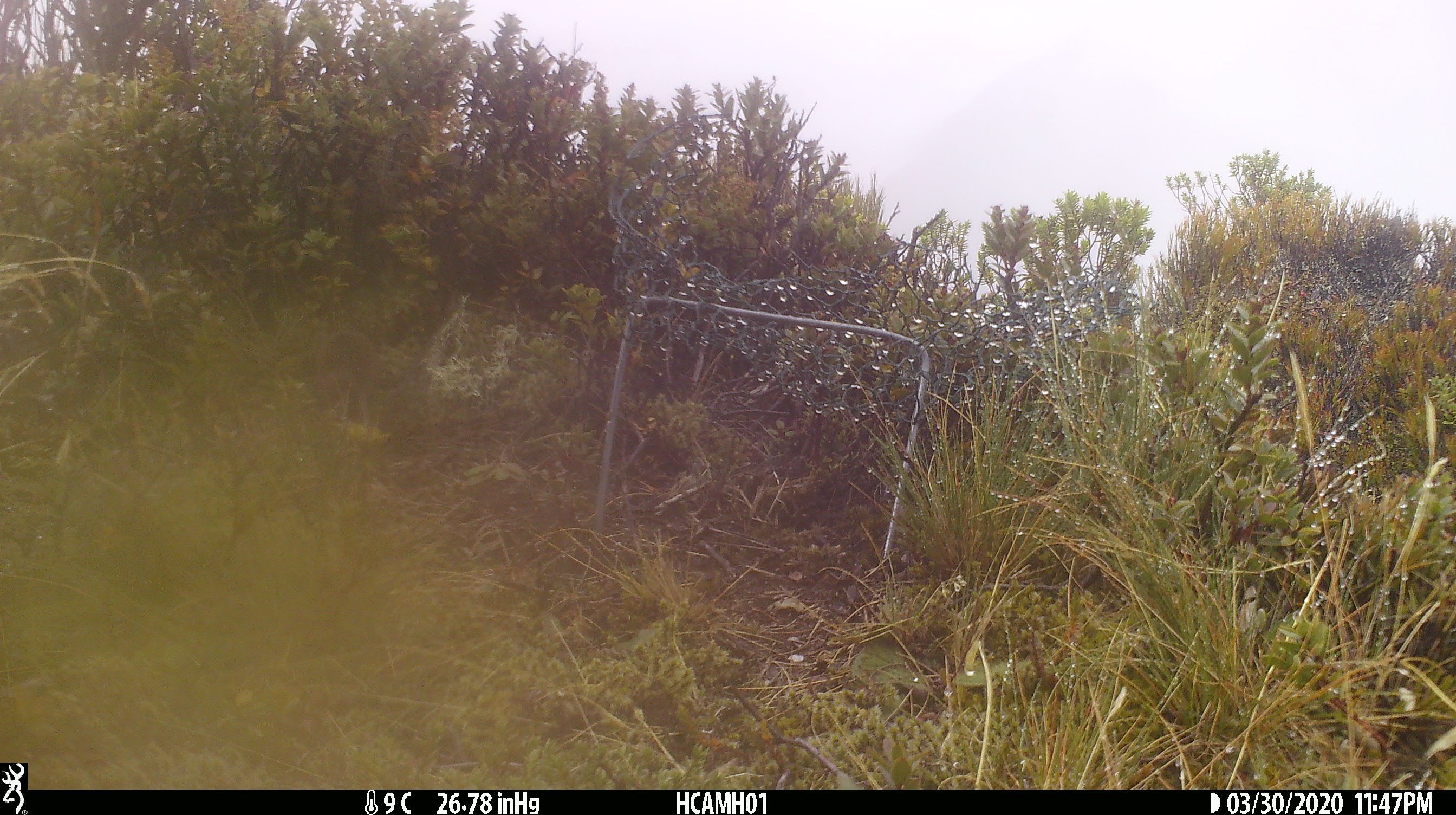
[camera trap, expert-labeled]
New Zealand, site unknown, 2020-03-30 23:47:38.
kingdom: Animalia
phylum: Chordata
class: Mammalia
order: Rodentia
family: Muridae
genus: Mus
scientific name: Mus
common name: mouse